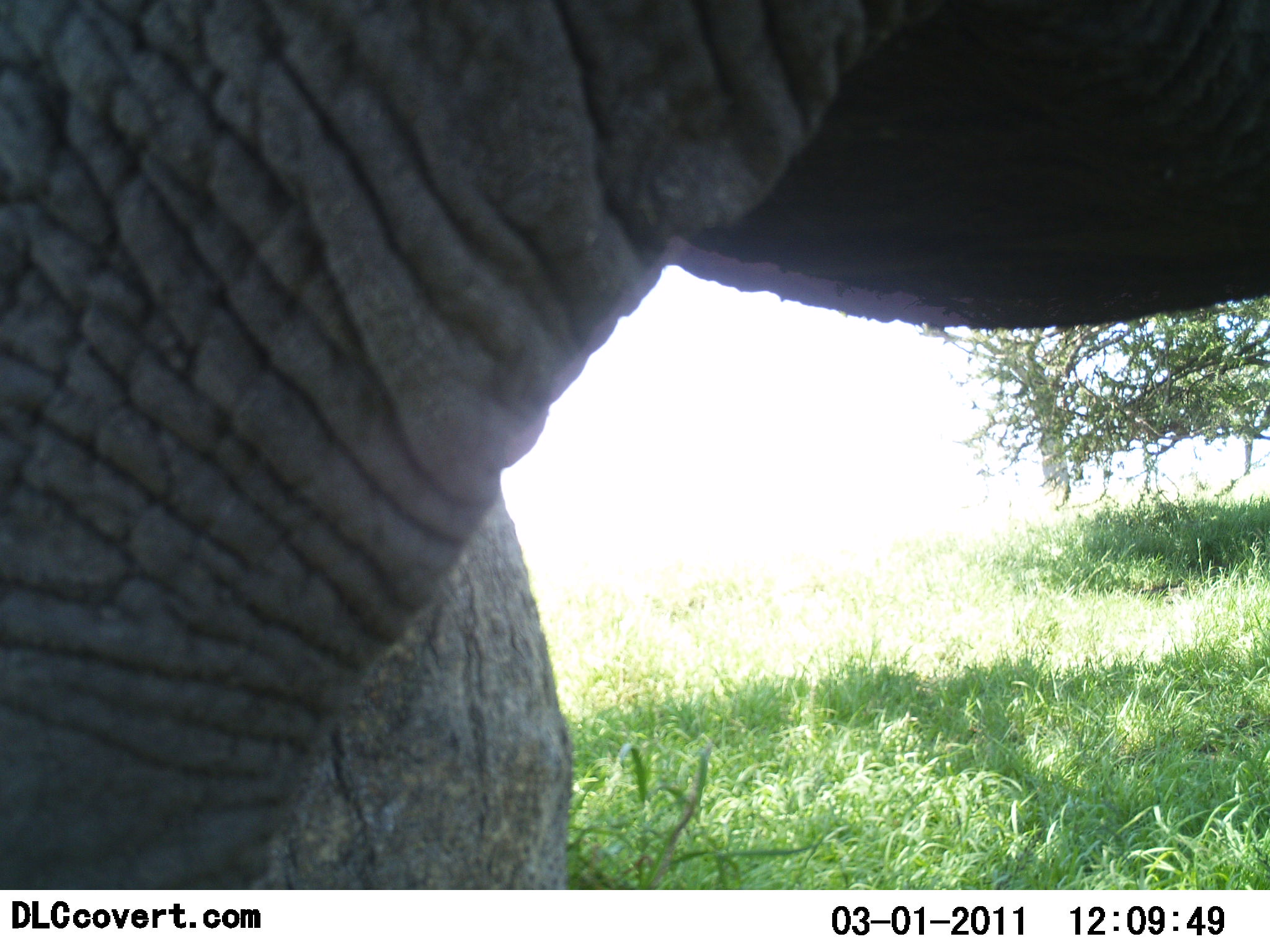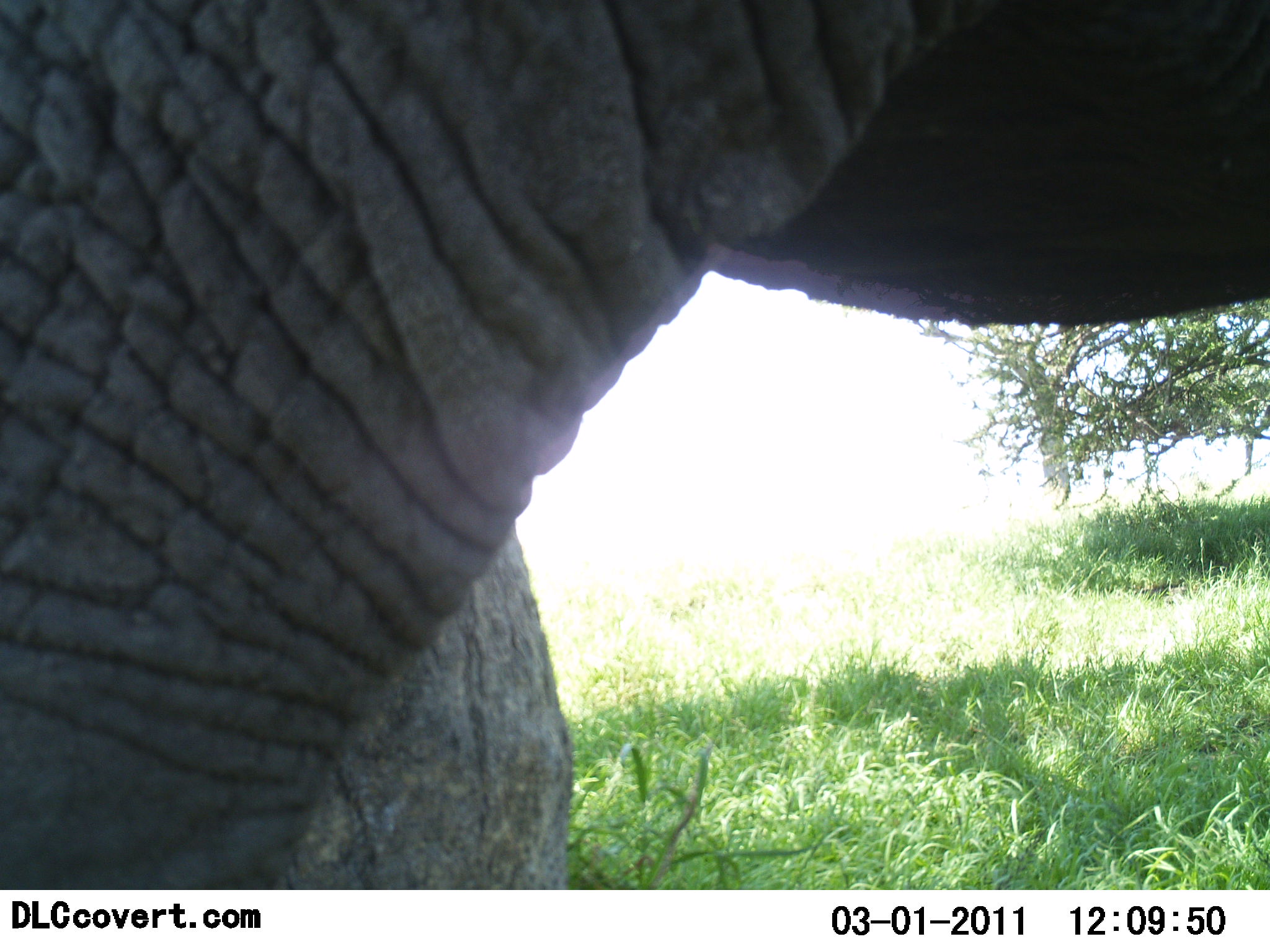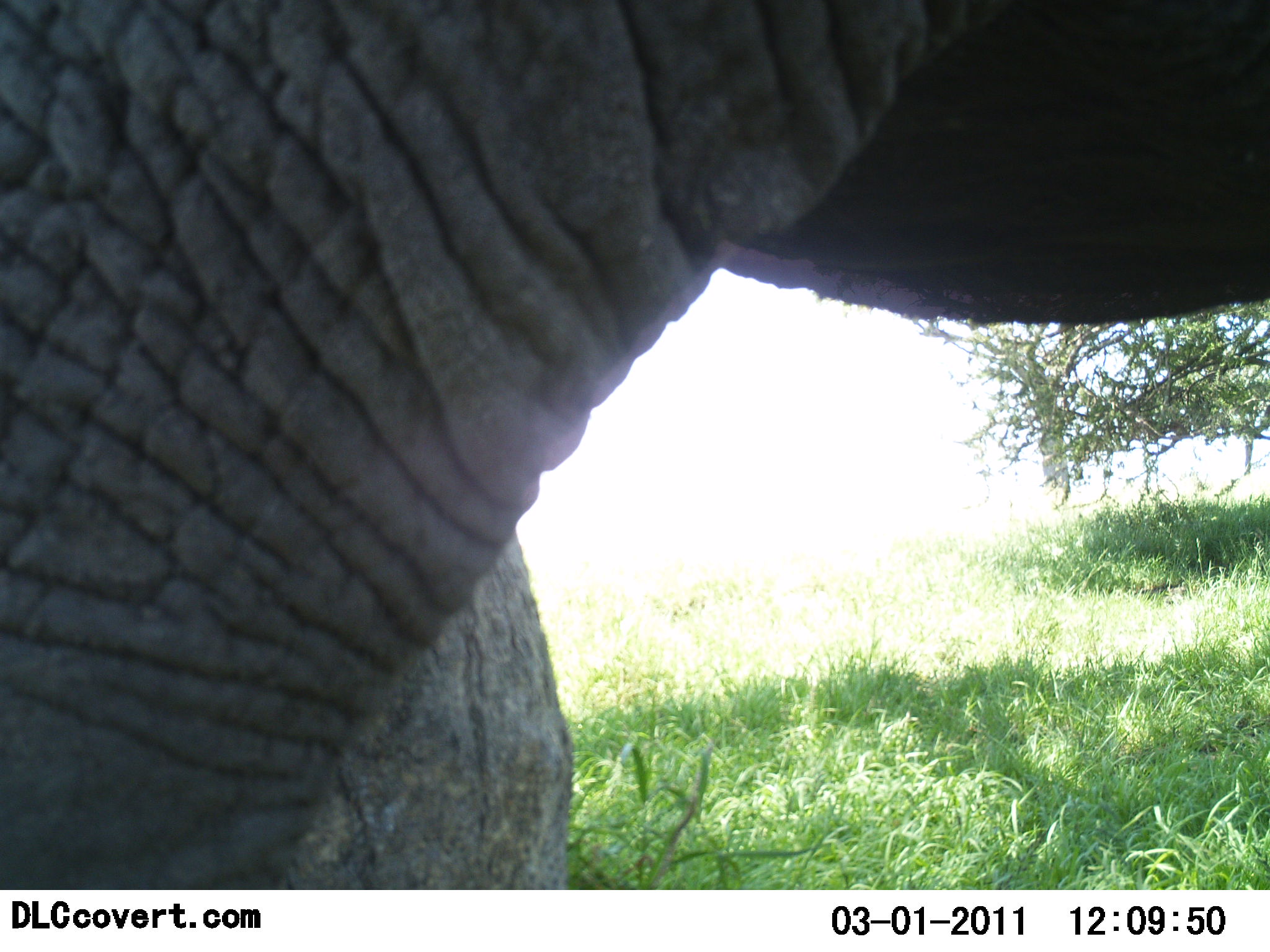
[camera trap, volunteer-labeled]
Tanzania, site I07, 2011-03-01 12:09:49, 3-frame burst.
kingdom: Animalia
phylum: Chordata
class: Mammalia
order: Proboscidea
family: Elephantidae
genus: Loxodonta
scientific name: Loxodonta africana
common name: african bush elephant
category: elephant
Elephant (african bush elephant) (Loxodonta africana), count 1. Behavior (volunteer vote fractions): standing 87%, resting 0%, moving 13%, interacting 0%. Young present (vote fraction): 0%. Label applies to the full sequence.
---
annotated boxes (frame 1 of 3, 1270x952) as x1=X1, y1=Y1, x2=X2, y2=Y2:
animal: x1=0, y1=2, x2=1268, y2=893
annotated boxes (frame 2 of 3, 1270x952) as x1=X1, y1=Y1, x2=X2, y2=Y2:
animal: x1=0, y1=2, x2=1268, y2=891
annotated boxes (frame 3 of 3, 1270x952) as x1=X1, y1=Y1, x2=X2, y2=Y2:
animal: x1=2, y1=2, x2=1270, y2=889